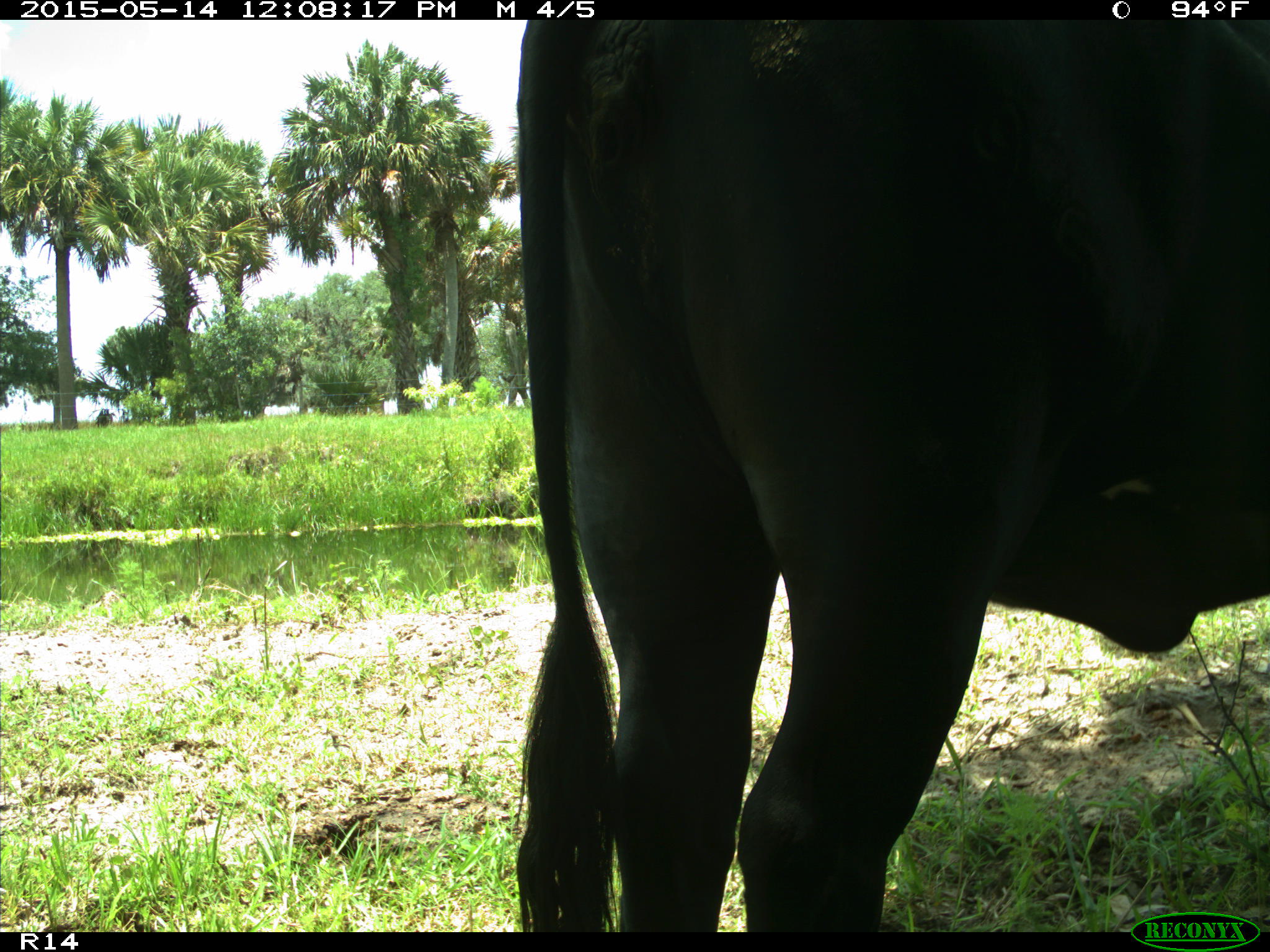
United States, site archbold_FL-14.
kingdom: Animalia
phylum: Chordata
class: Mammalia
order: Artiodactyla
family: Bovidae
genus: Bos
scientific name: Bos taurus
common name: domestic cow